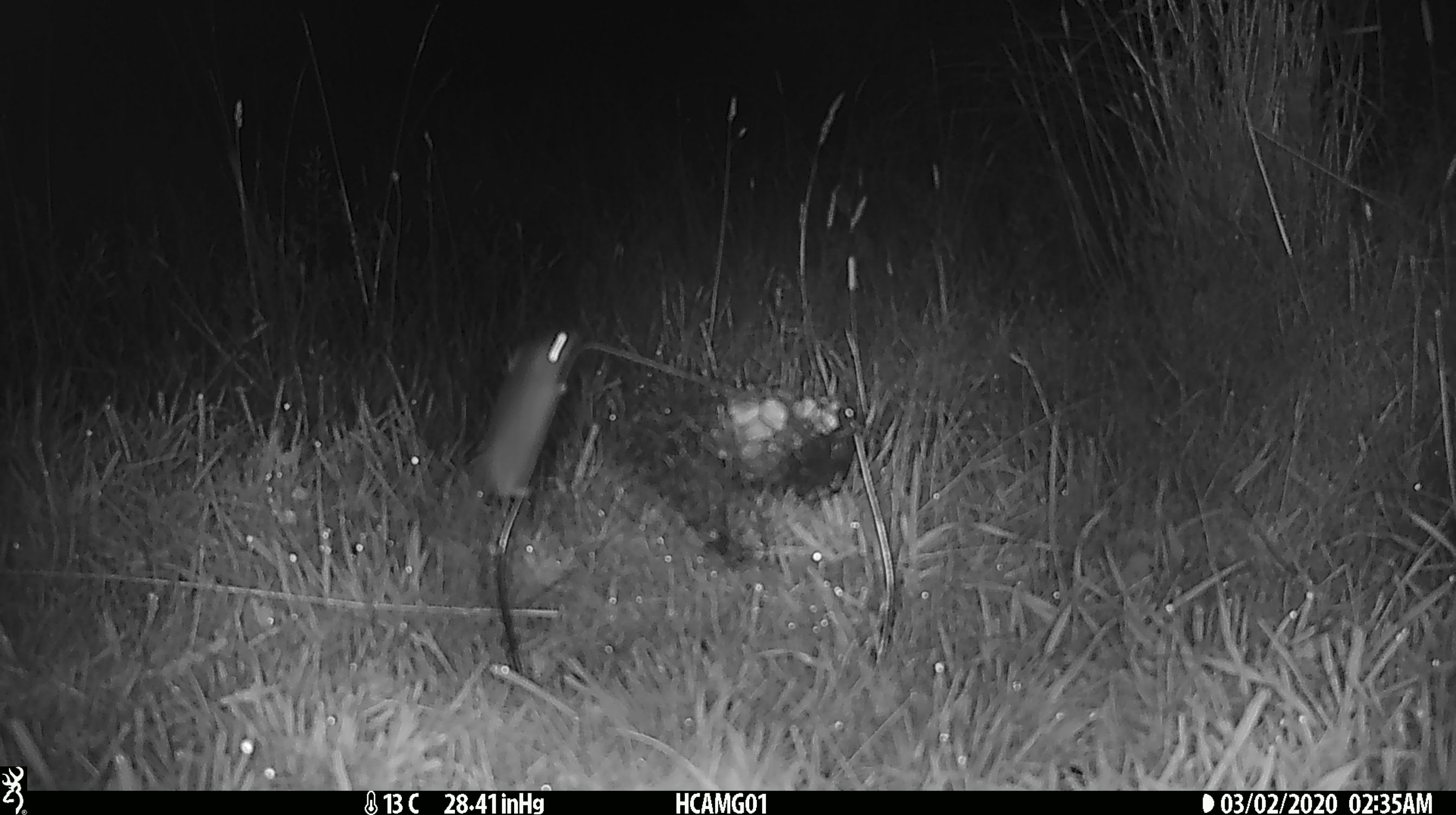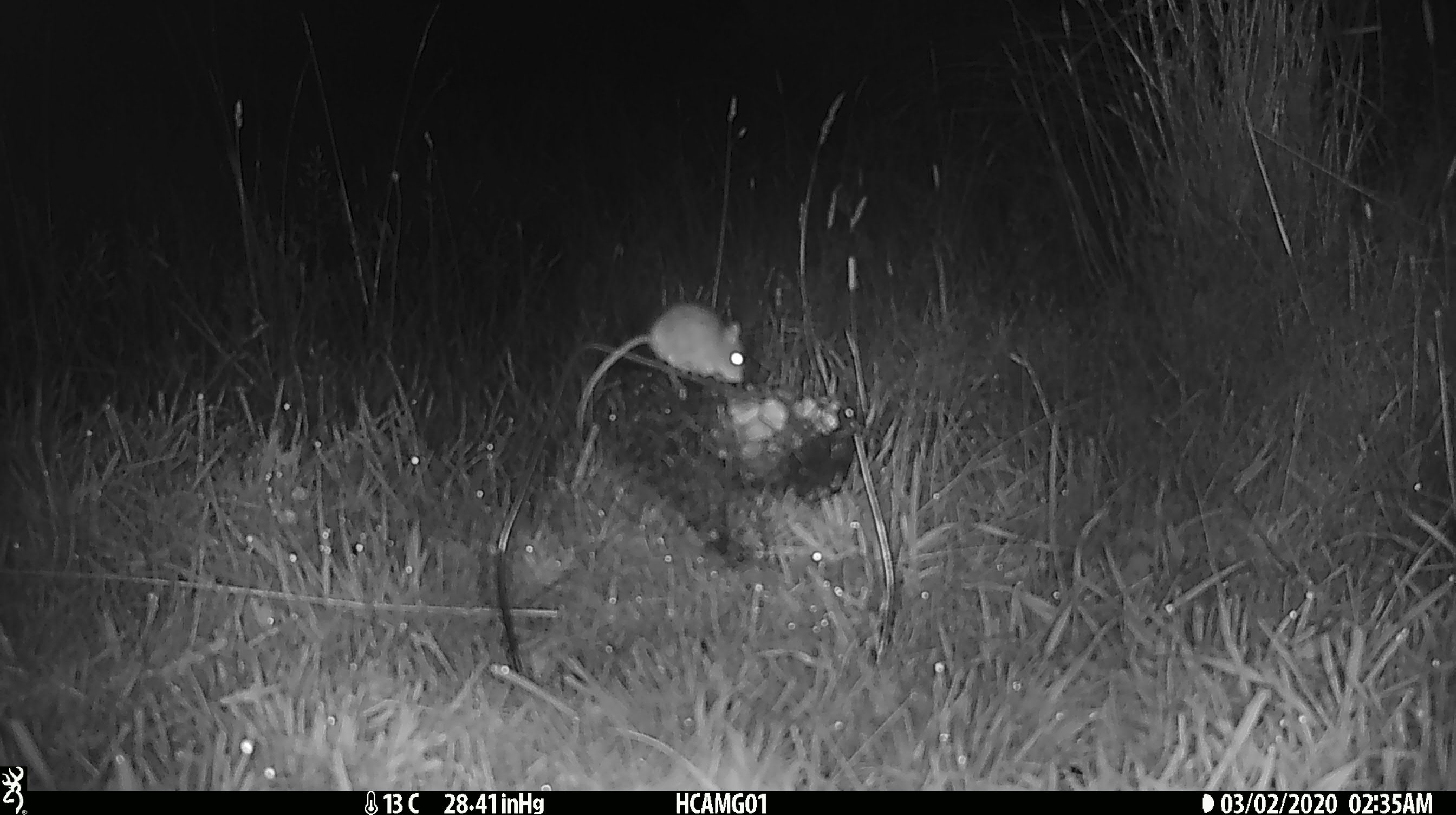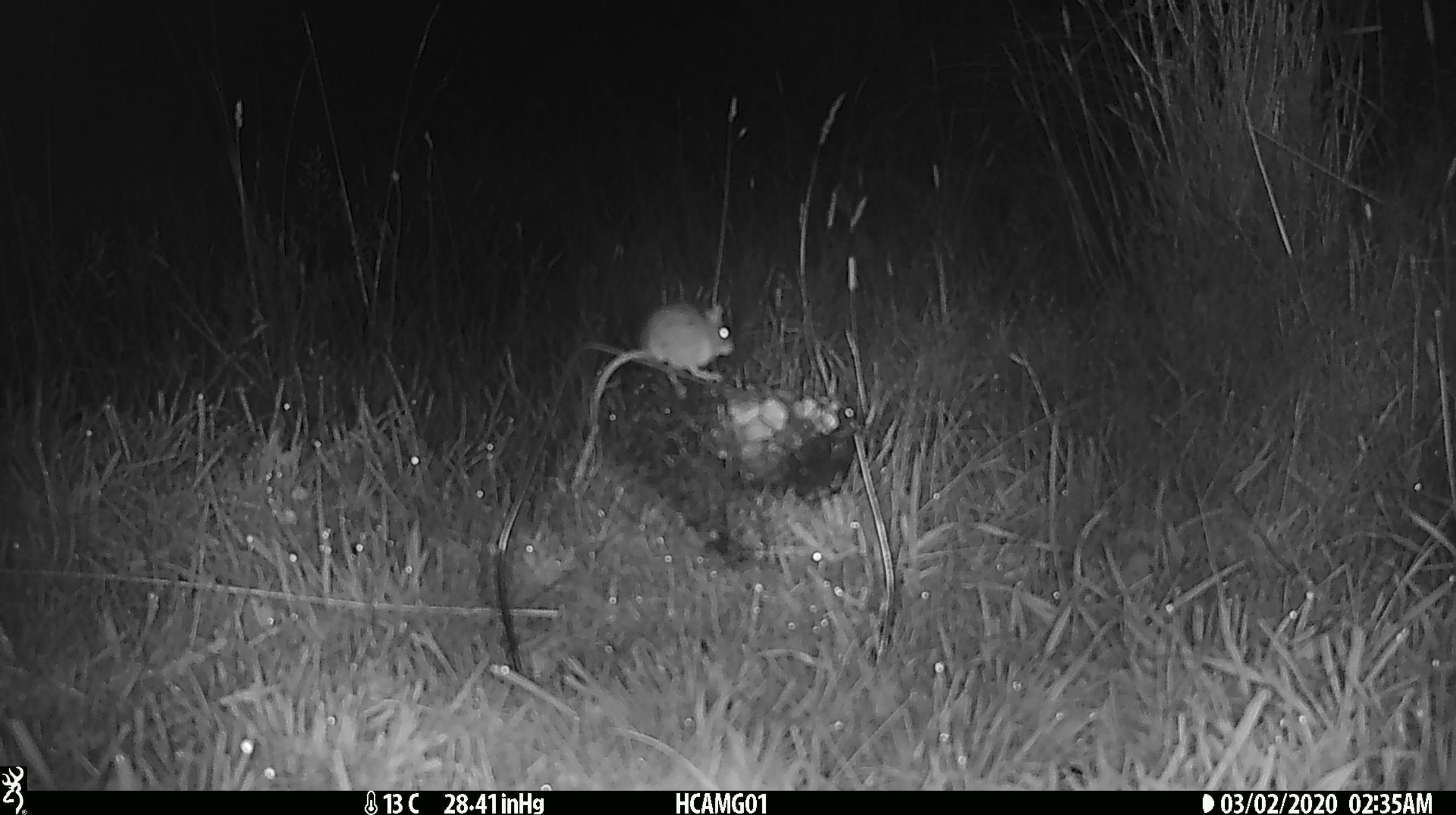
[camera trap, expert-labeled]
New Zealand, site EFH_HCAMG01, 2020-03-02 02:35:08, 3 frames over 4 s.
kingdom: Animalia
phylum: Chordata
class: Mammalia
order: Rodentia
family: Muridae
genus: Mus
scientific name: Mus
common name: mouse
Mouse (Mus).